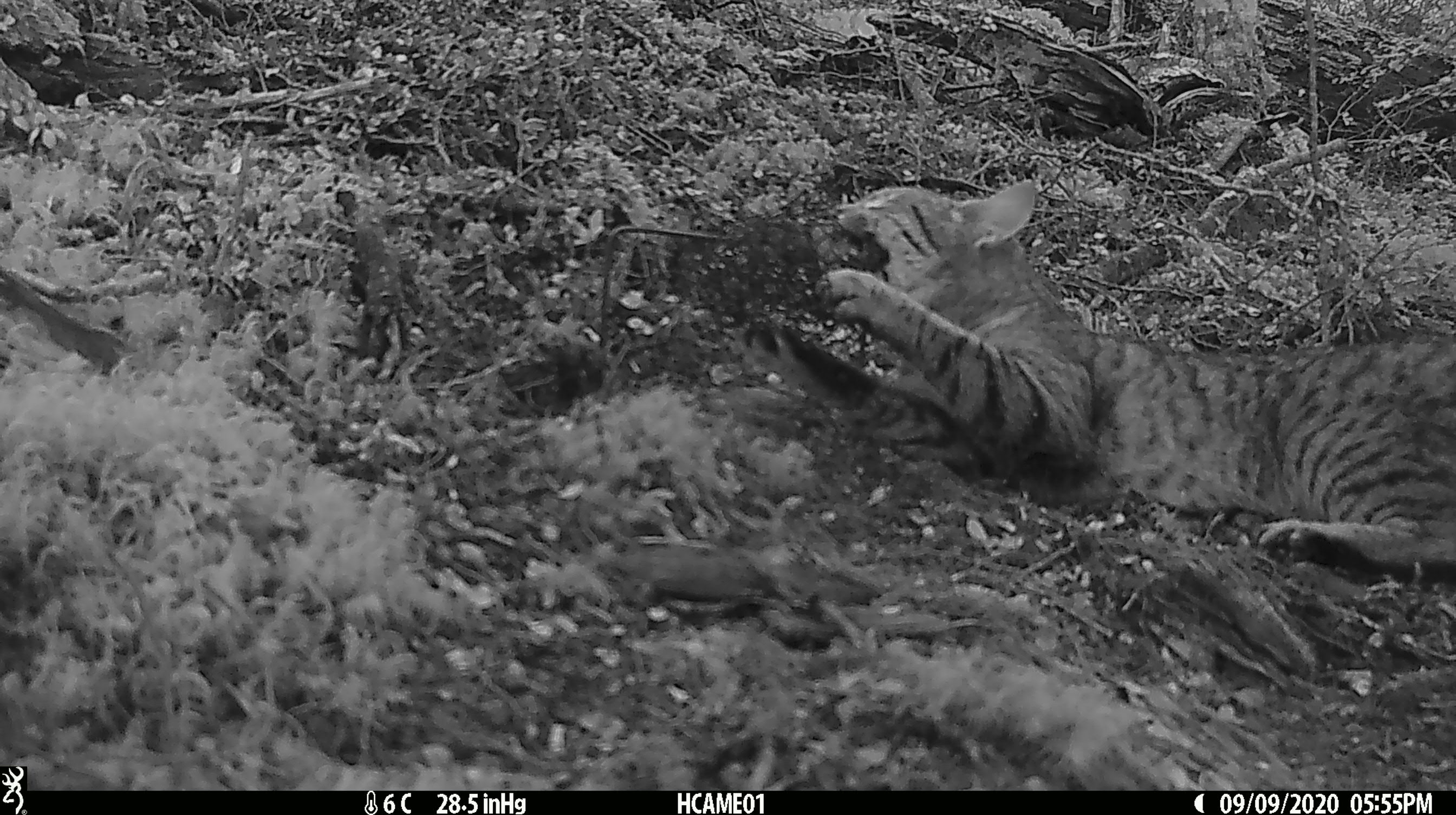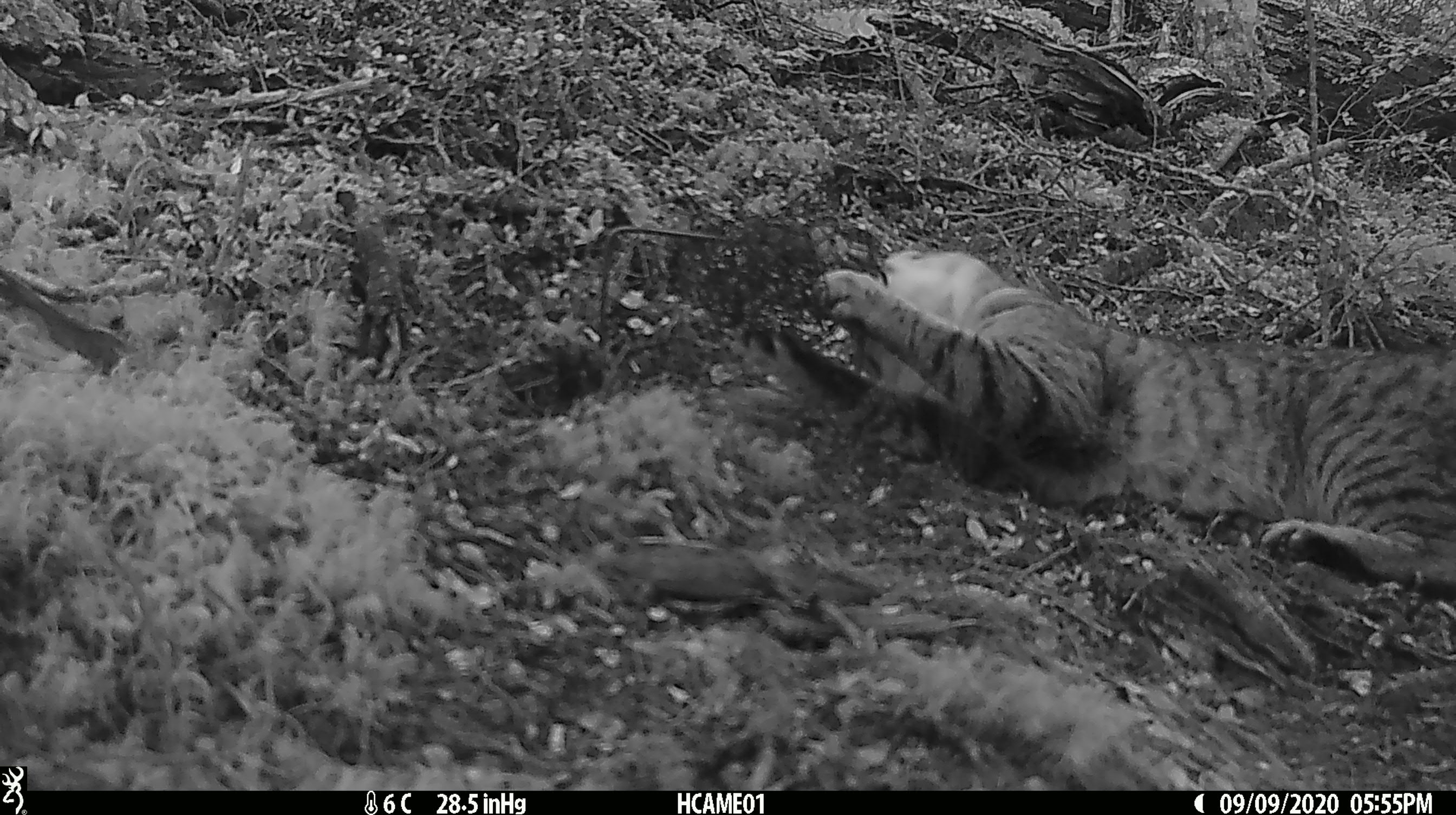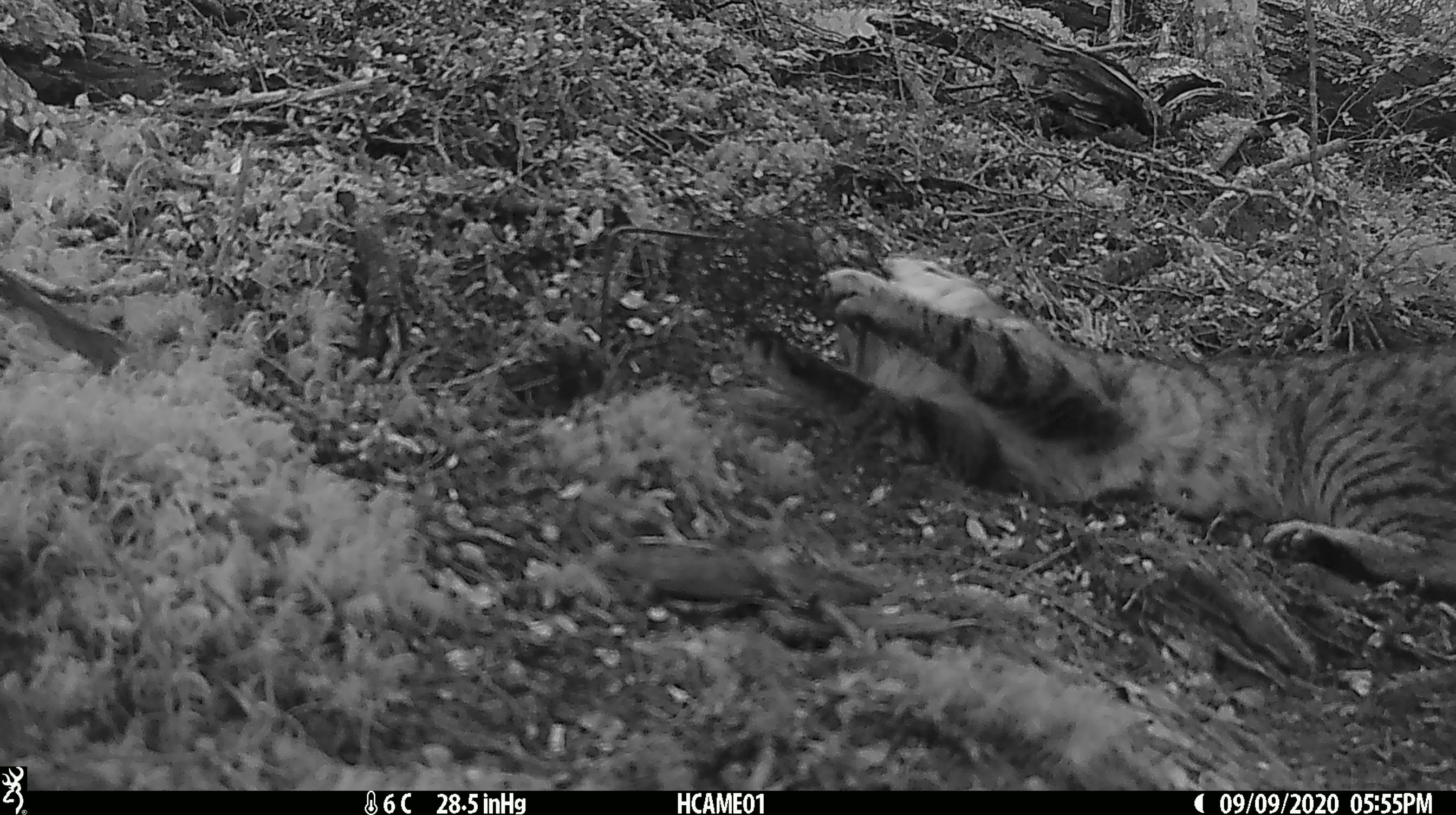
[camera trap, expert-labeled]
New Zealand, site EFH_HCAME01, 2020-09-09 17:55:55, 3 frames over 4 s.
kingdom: Animalia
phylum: Chordata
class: Mammalia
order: Carnivora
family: Felidae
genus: Felis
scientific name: Felis catus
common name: domestic cat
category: cat